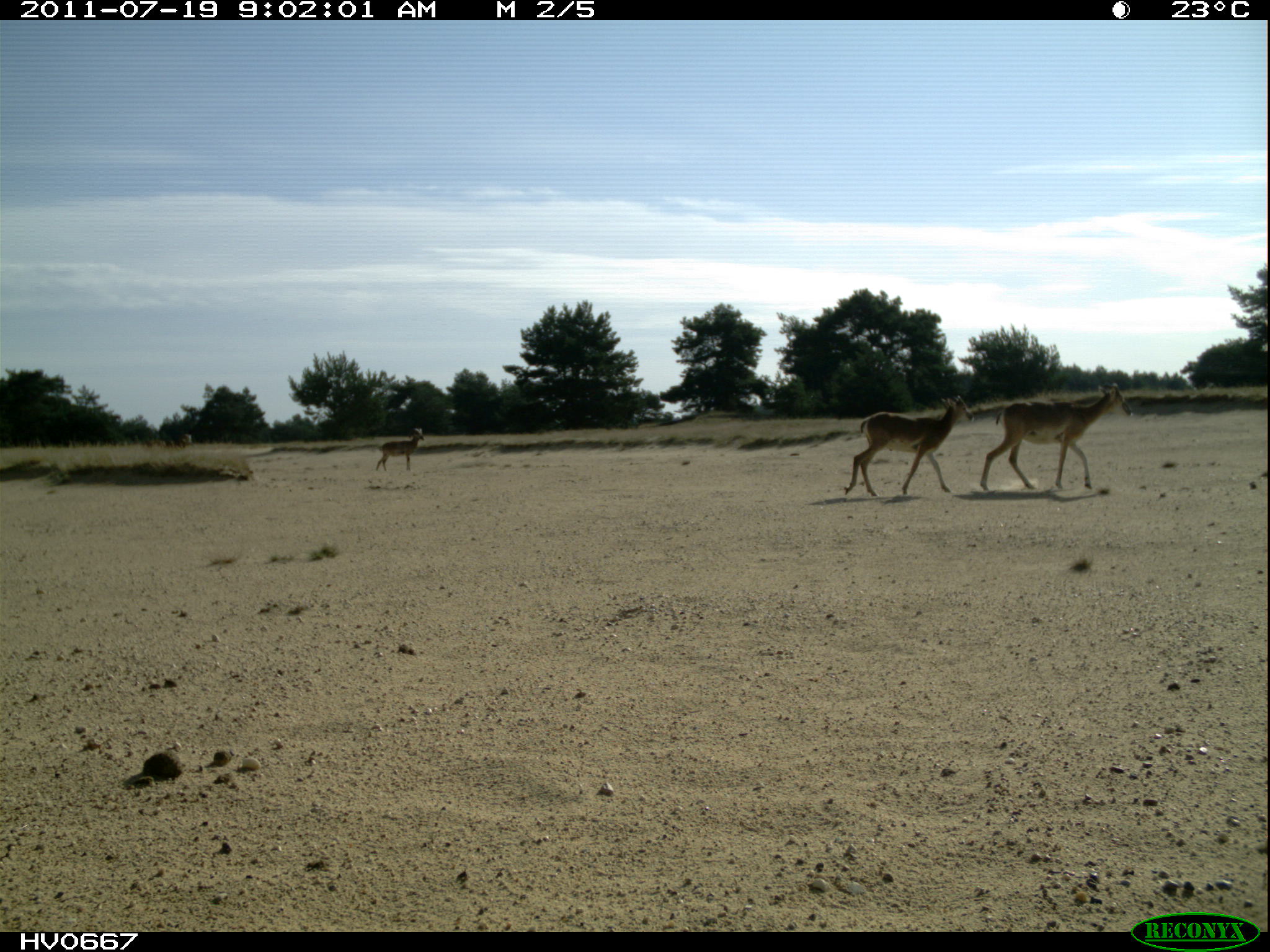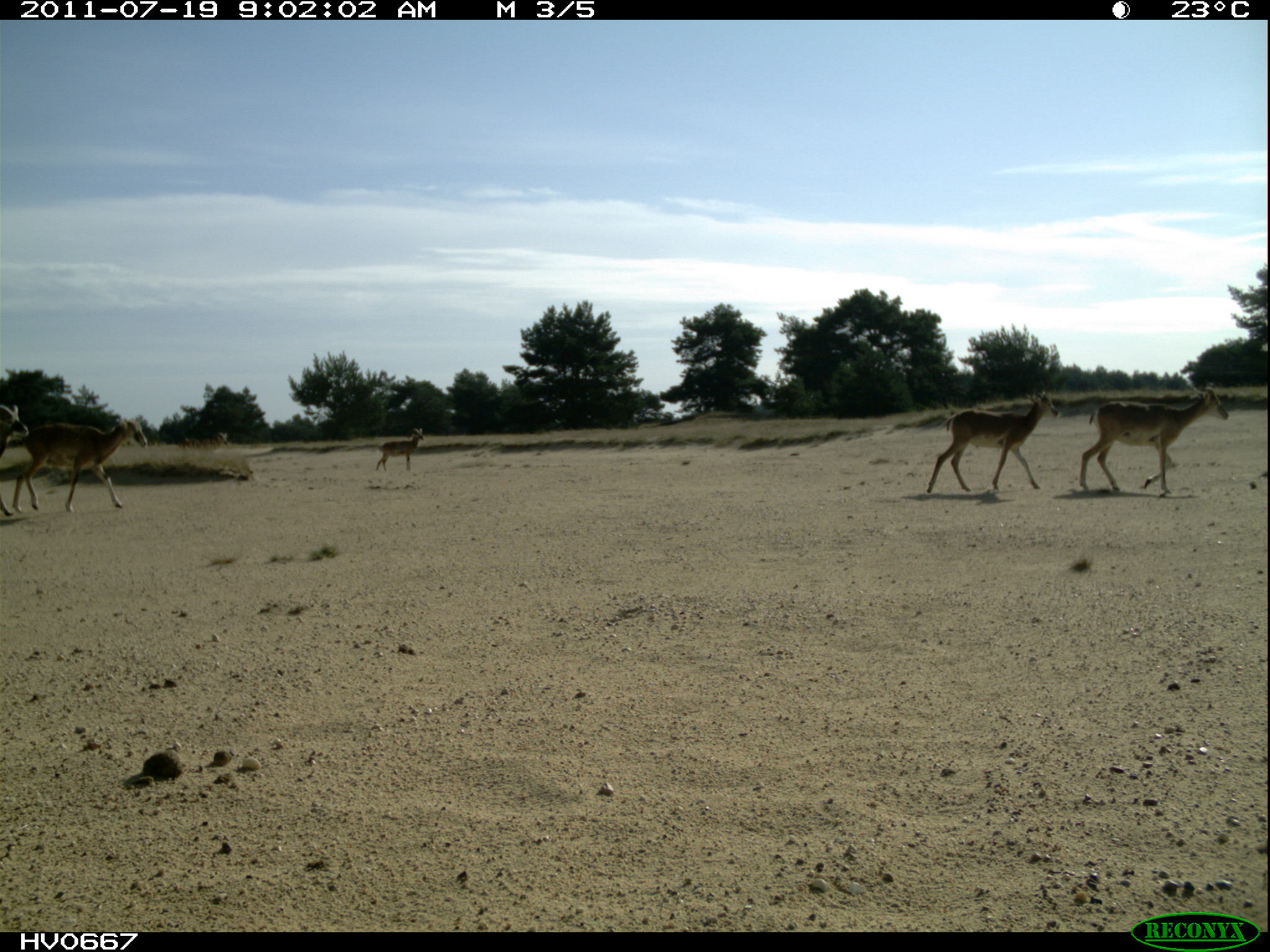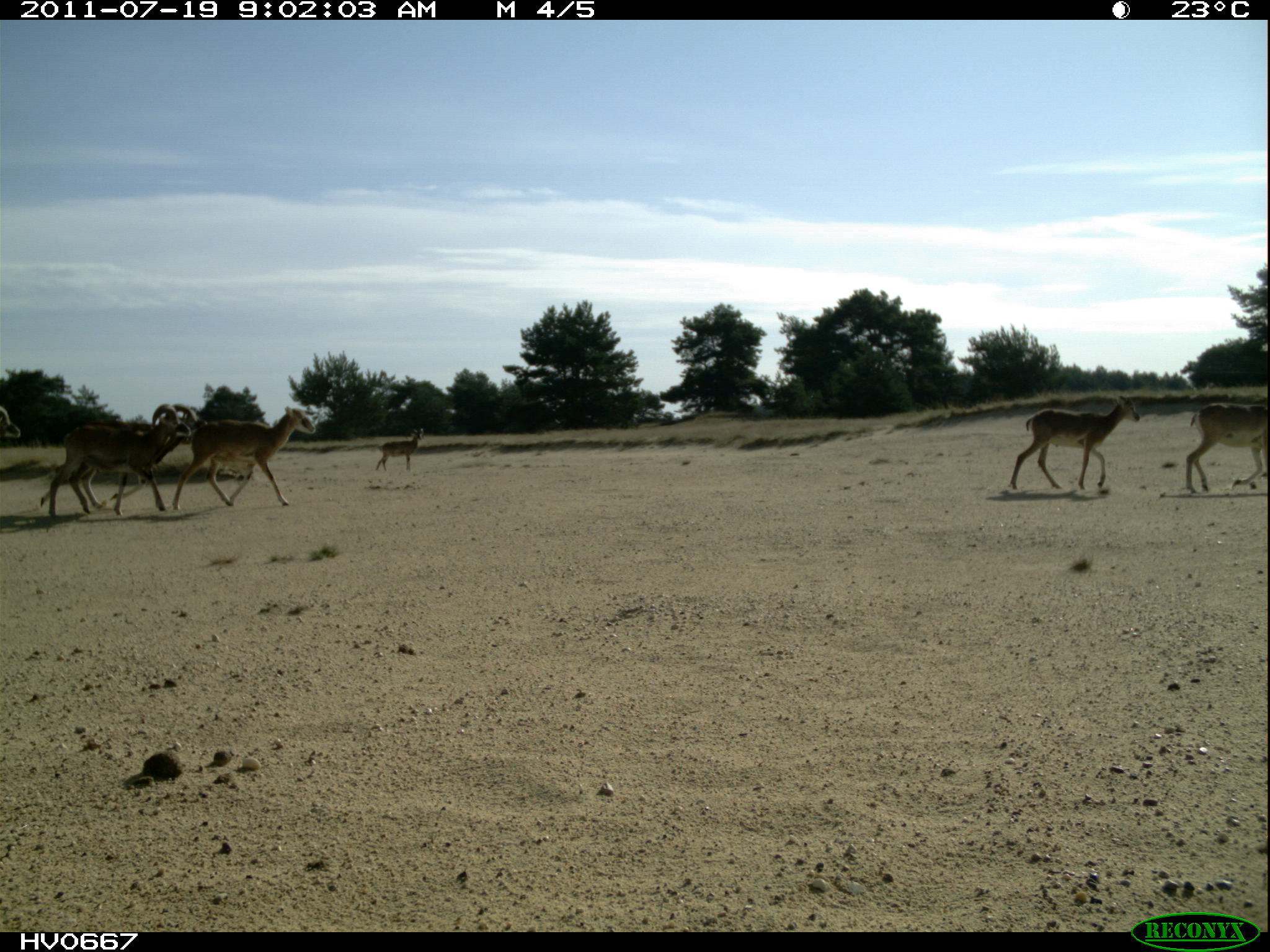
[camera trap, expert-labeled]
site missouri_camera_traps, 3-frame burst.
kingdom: Animalia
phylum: Chordata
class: Mammalia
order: Artiodactyla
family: Bovidae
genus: Ovis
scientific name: Ovis ammon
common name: mouflon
Mouflon (Ovis ammon). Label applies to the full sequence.